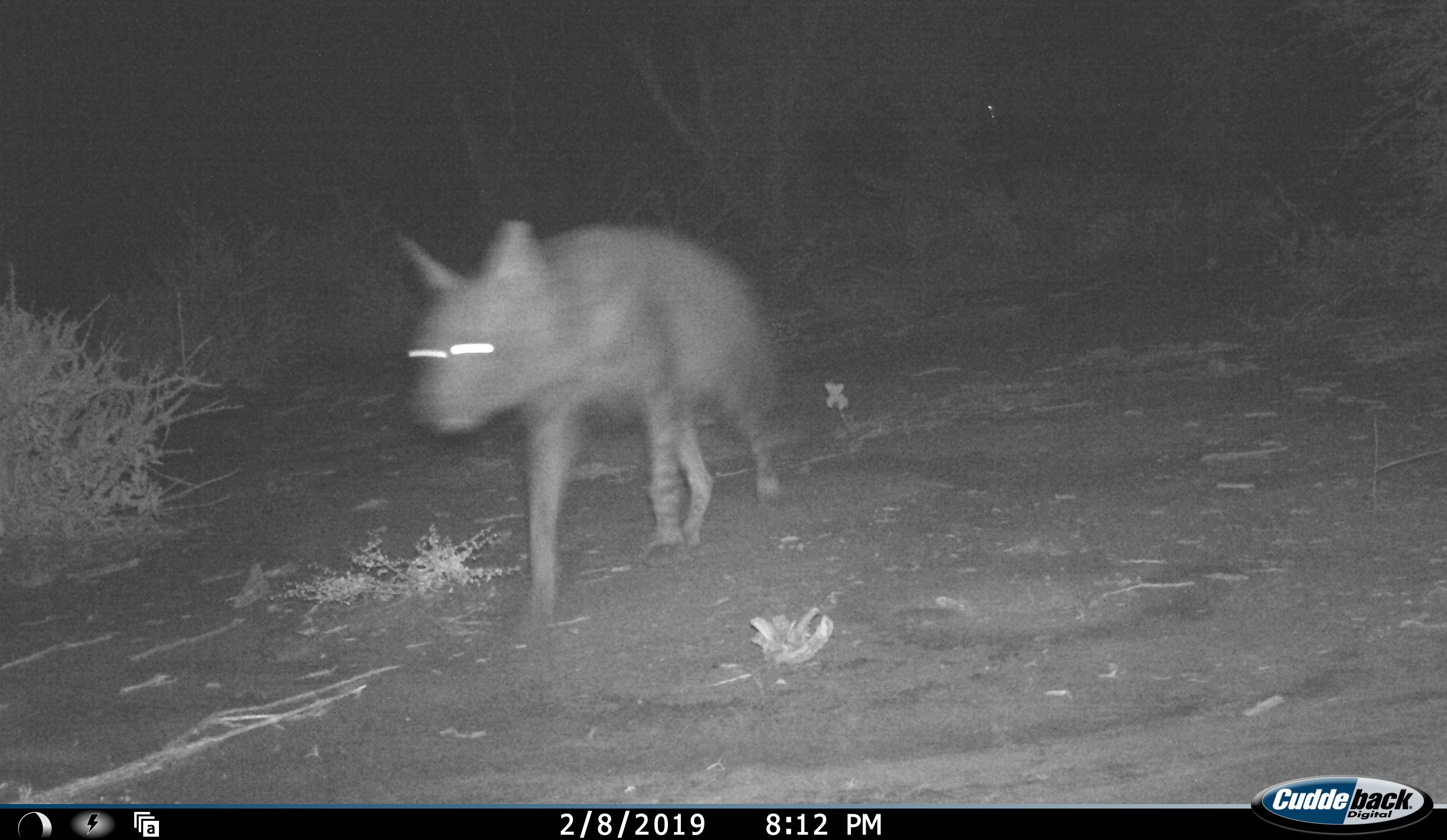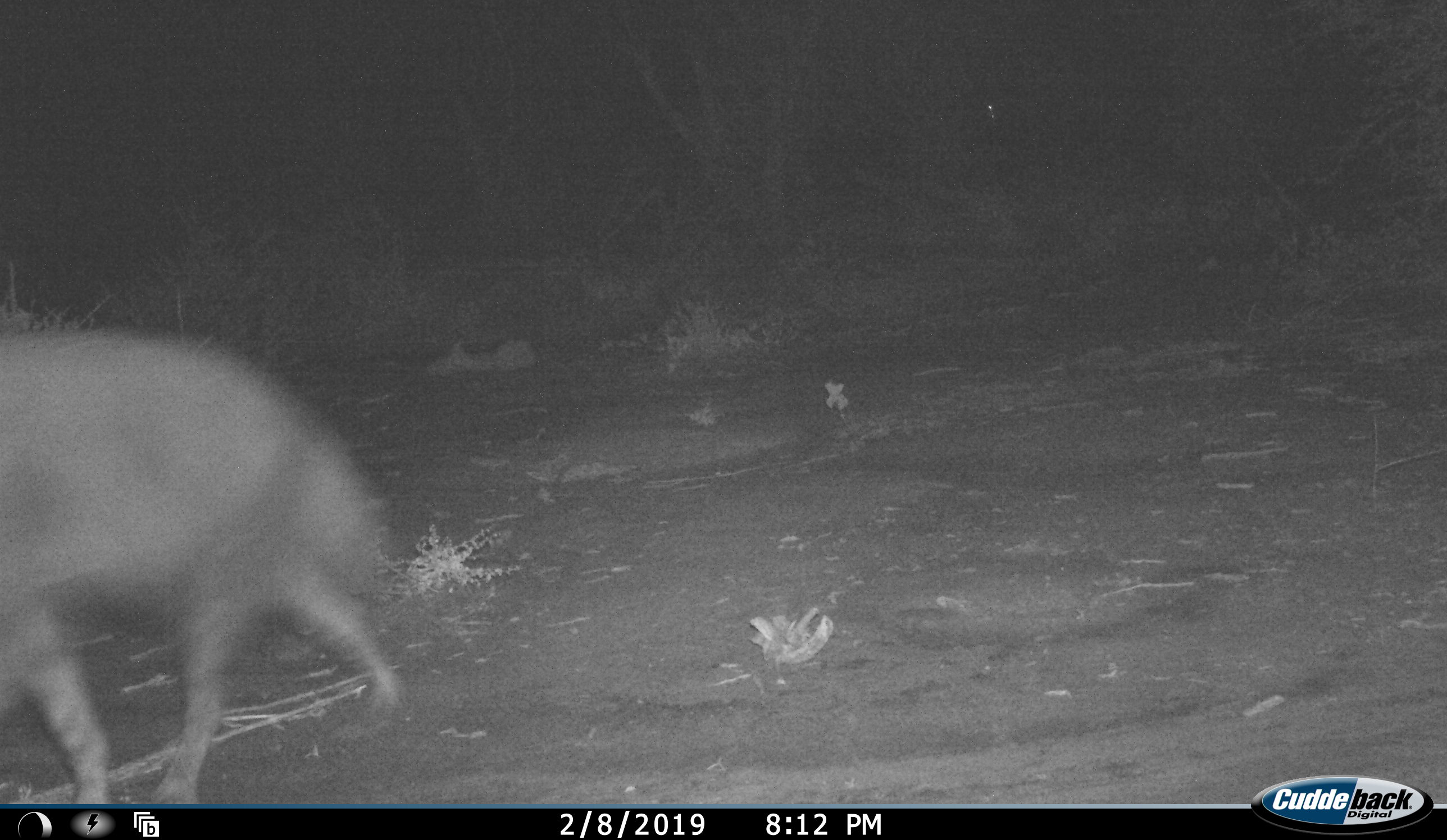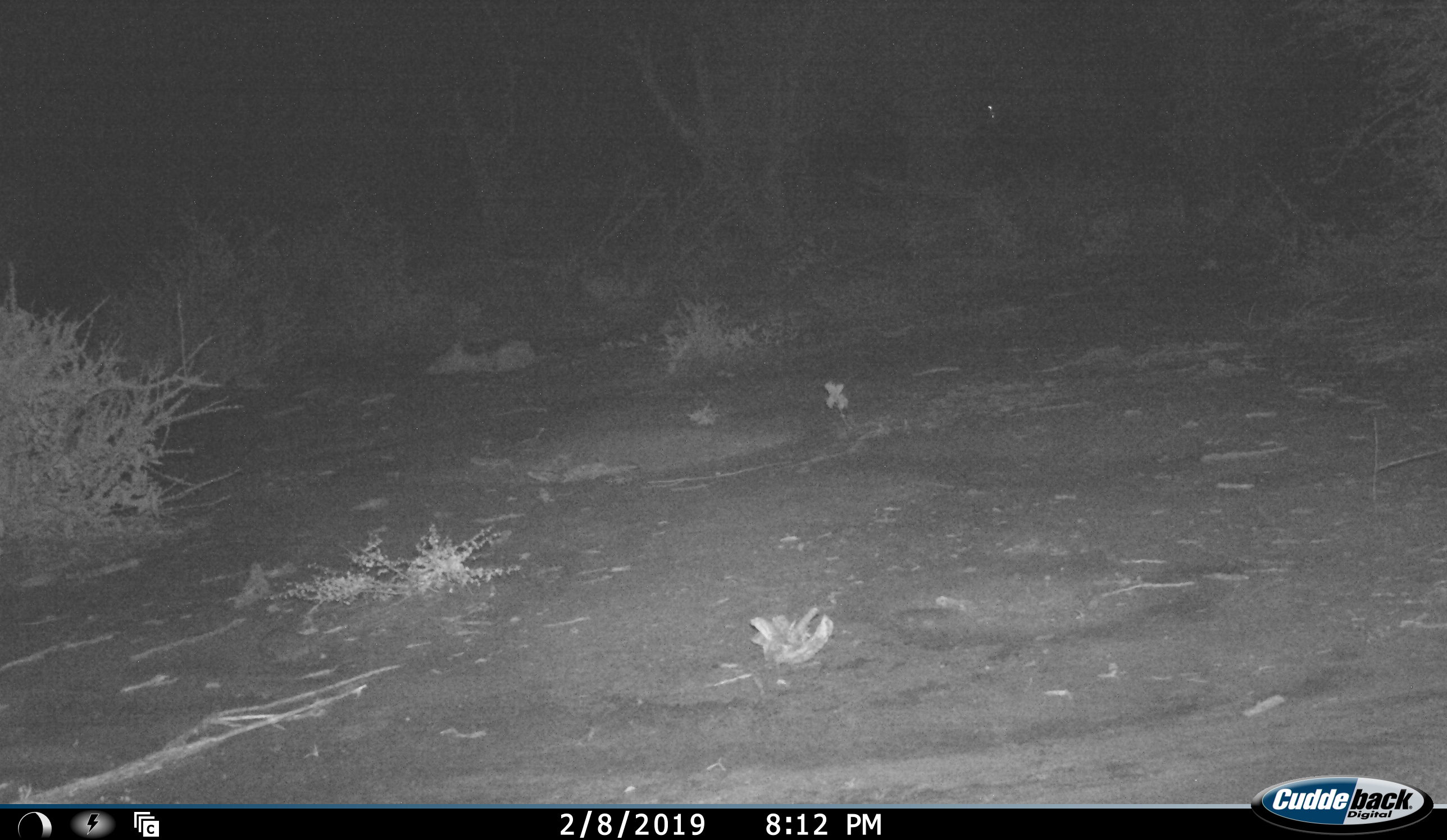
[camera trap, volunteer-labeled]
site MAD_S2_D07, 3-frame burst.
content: unidentified animal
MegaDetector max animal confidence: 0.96